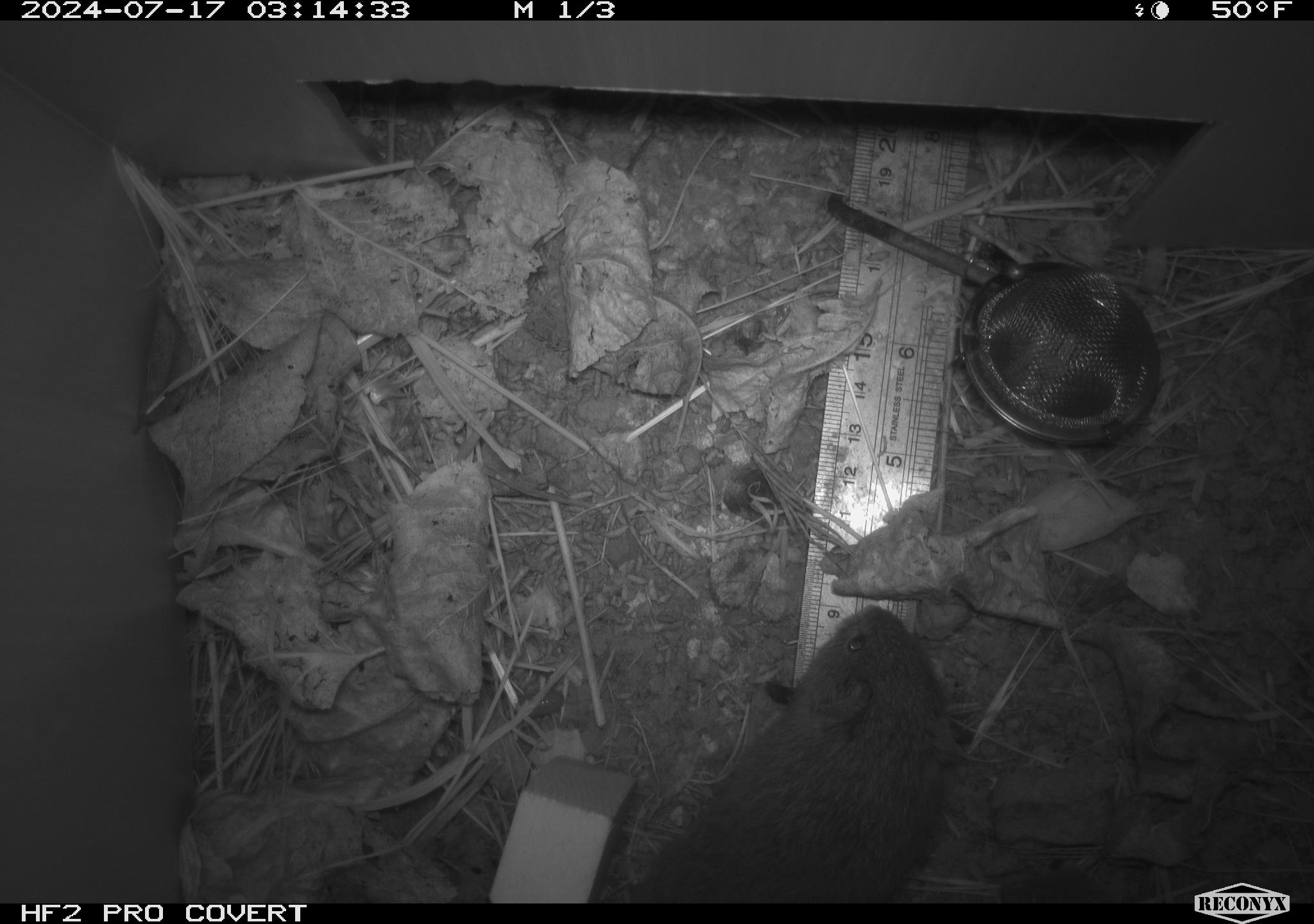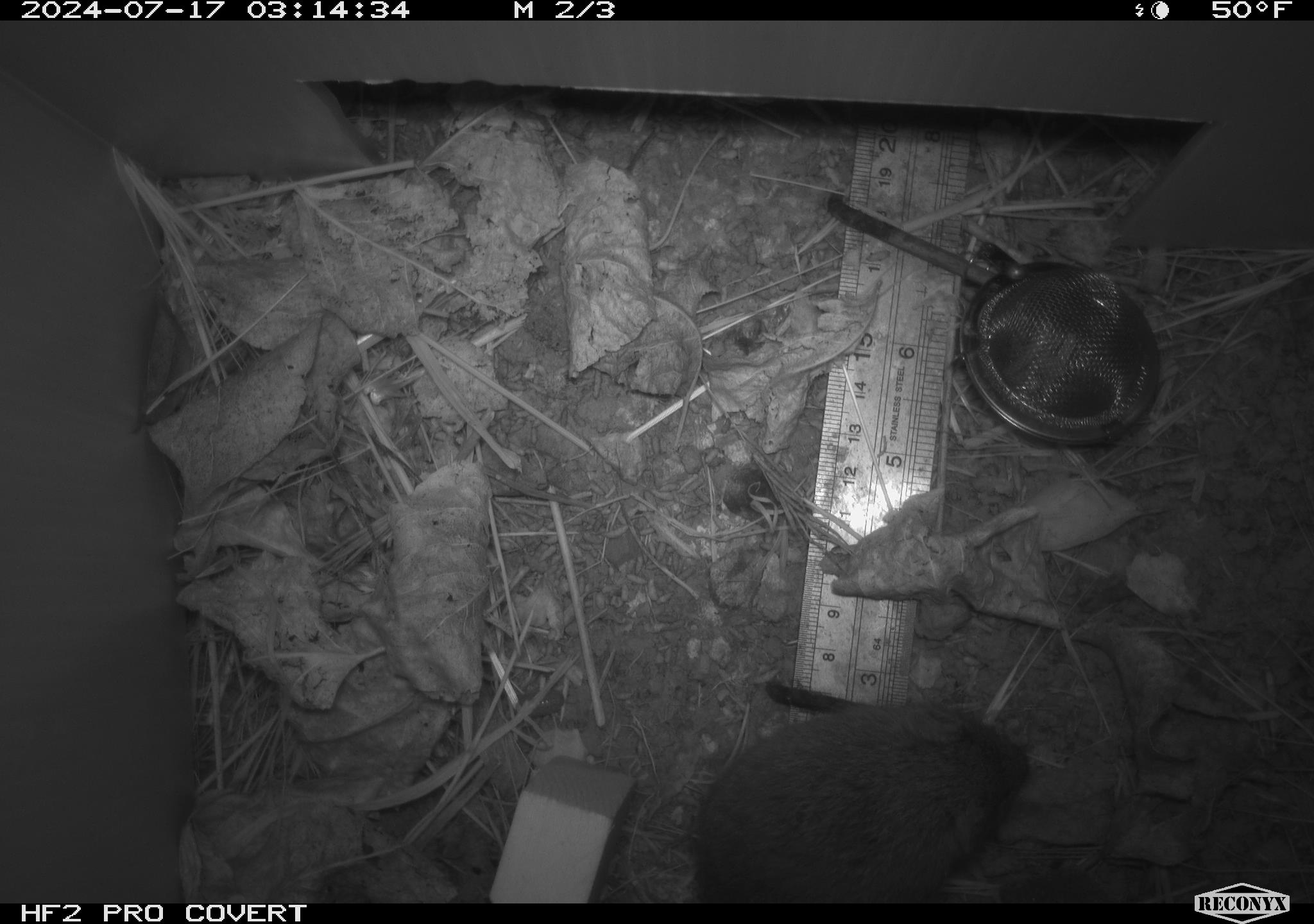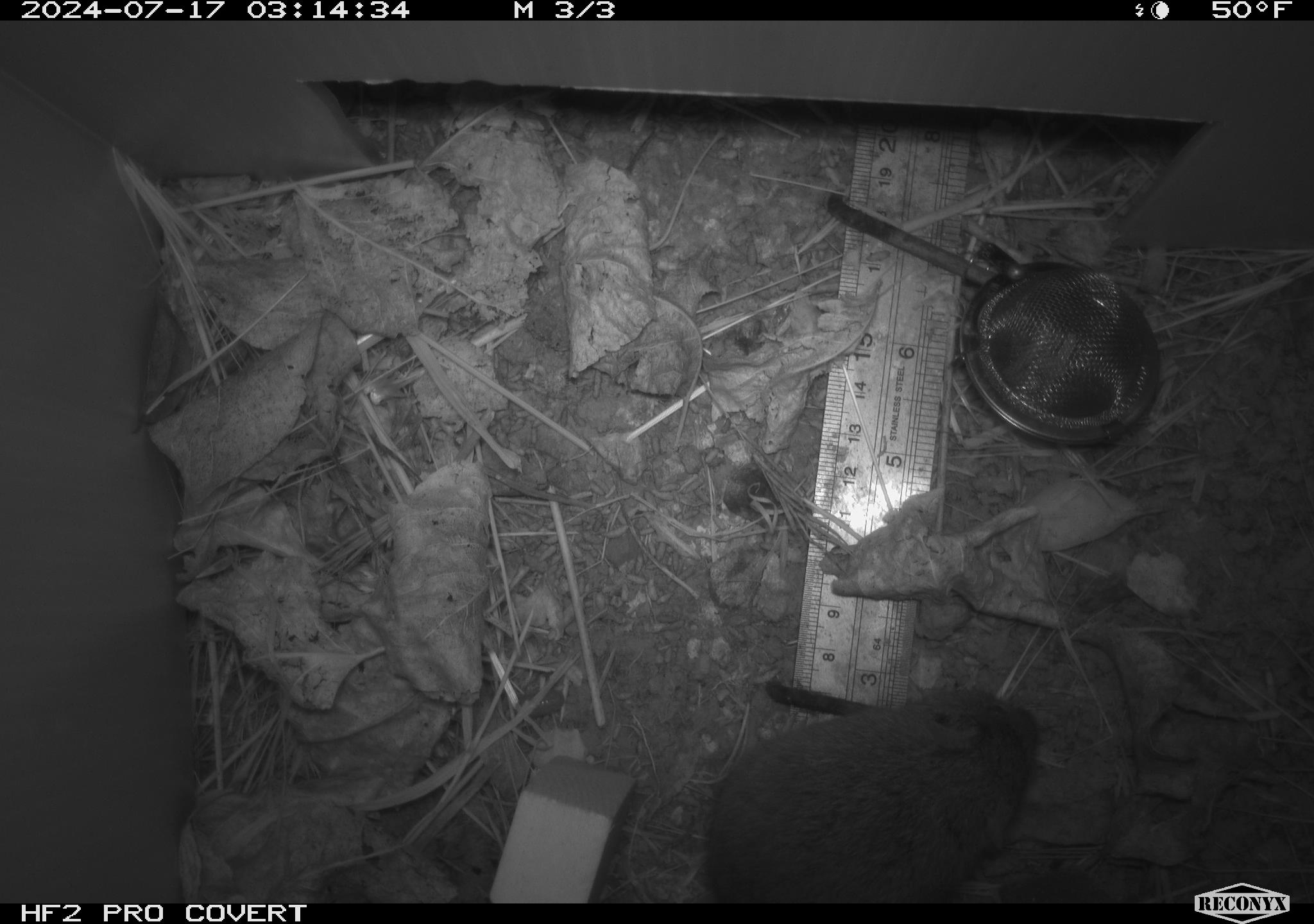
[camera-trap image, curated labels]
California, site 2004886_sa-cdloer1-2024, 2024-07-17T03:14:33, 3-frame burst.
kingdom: Animalia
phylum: Chordata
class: Mammalia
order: Rodentia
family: Cricetidae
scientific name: Arvicolinae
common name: voles, lemmings, and muskrats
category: arvicolinae subfamily